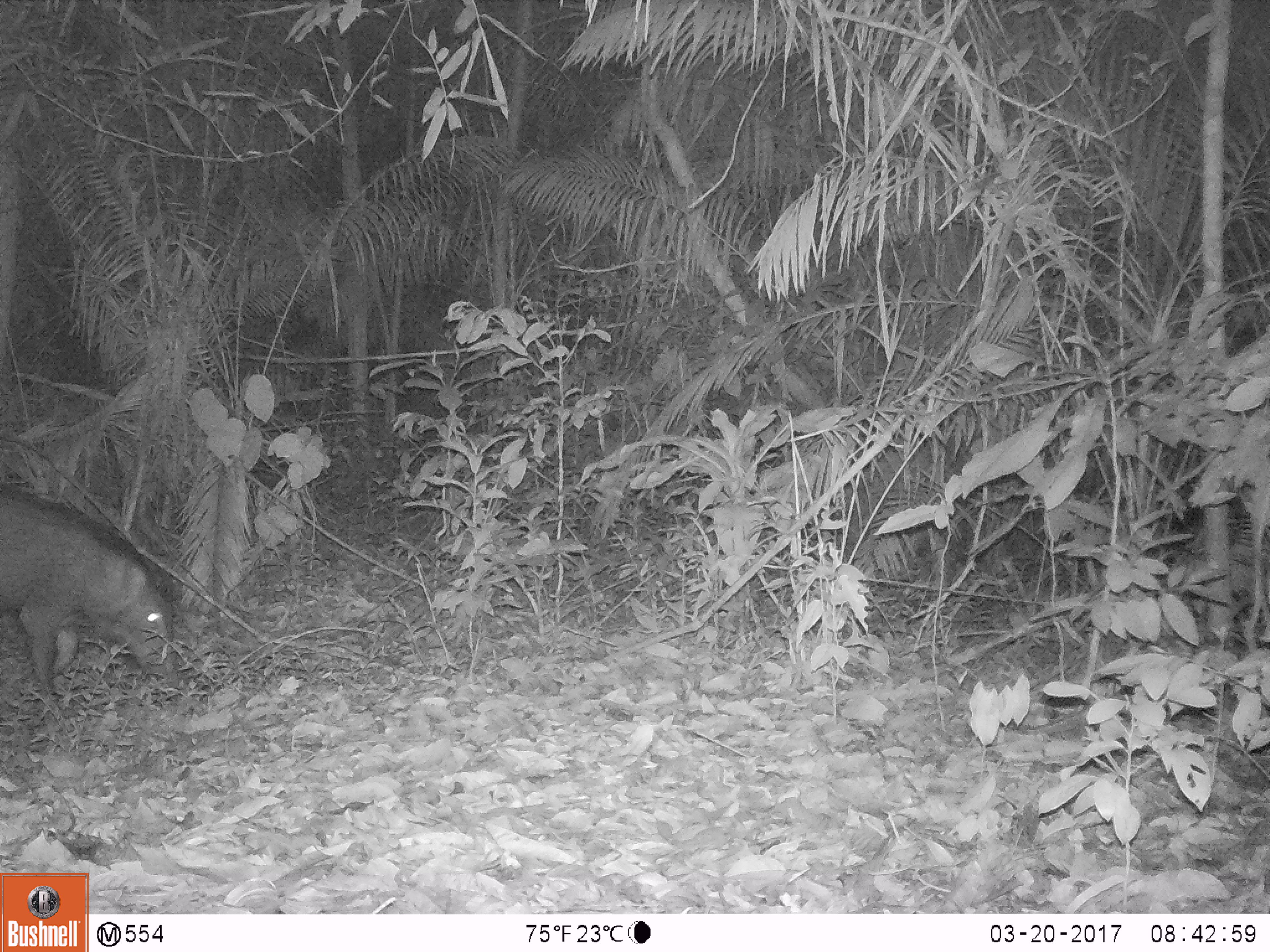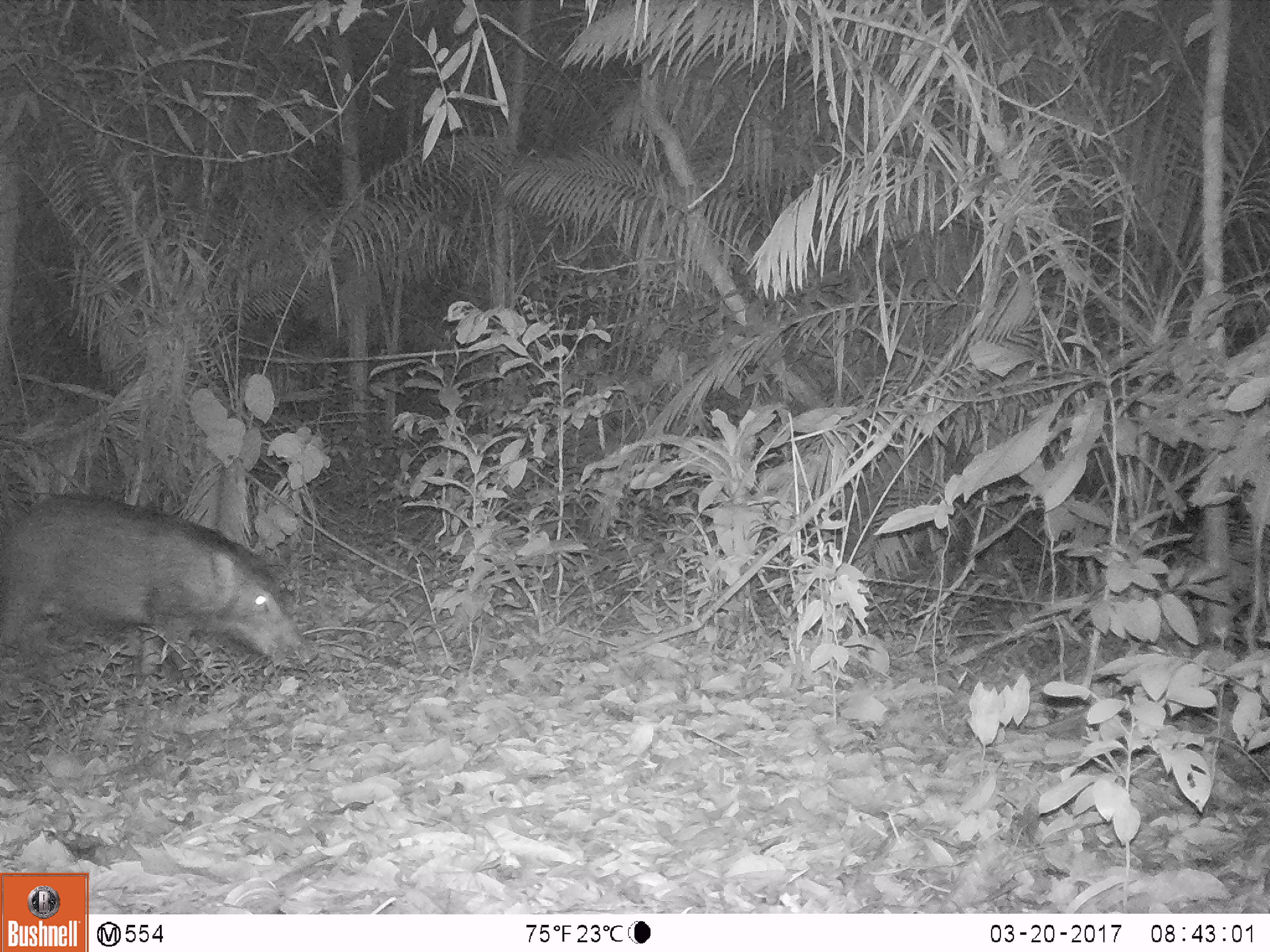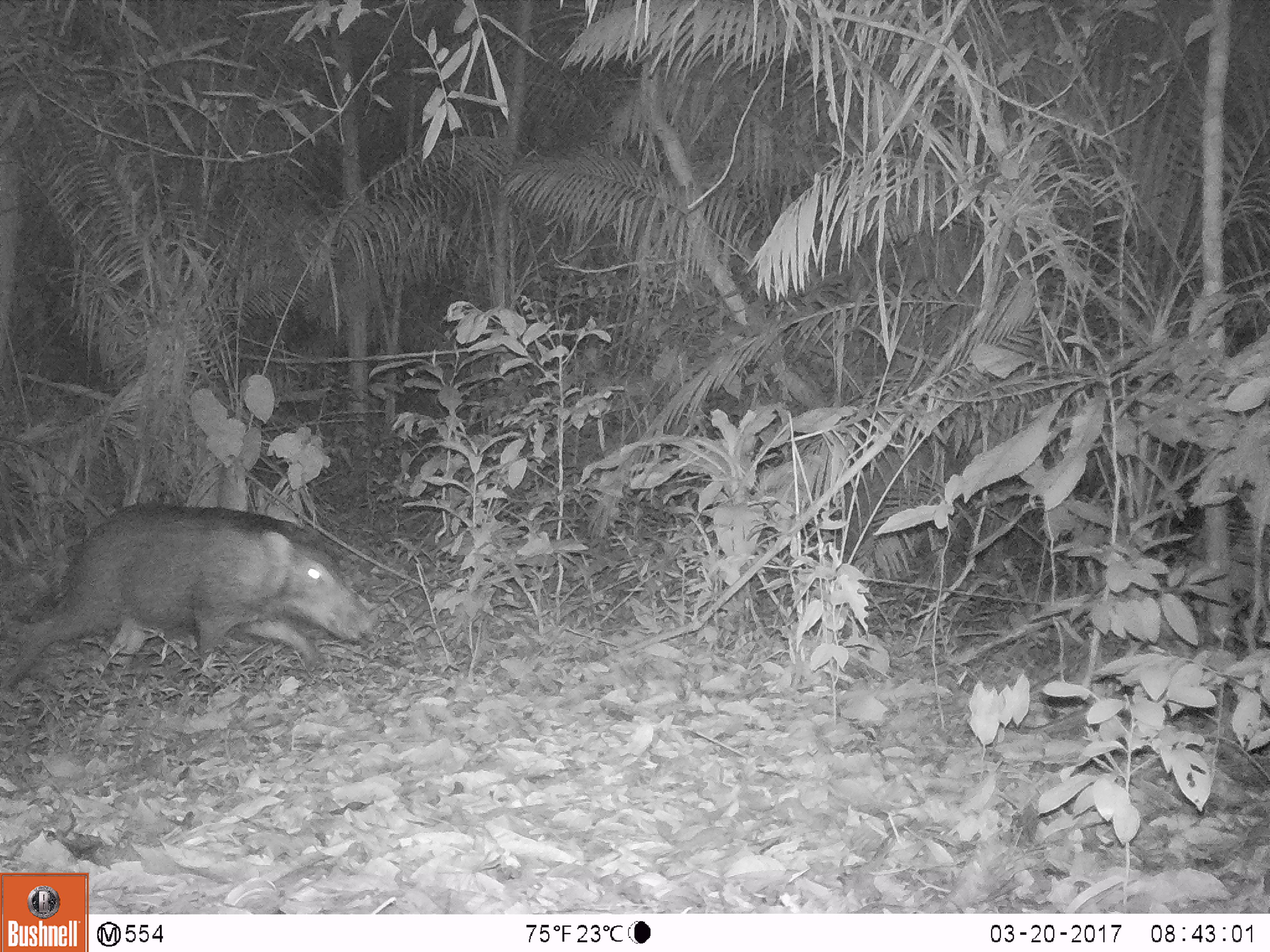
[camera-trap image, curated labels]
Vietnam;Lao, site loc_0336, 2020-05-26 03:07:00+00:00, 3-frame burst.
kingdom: Animalia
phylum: Chordata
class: Mammalia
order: Artiodactyla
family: Suidae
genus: Sus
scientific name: Sus scrofa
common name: eurasian wild pig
Eurasian wild pig (Sus scrofa). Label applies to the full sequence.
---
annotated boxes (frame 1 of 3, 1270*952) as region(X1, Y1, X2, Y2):
eurasian wild pig: region(0, 478, 174, 697)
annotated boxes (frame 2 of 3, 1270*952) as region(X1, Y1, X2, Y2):
eurasian wild pig: region(0, 489, 302, 702)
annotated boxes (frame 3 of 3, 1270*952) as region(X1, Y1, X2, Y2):
eurasian wild pig: region(0, 501, 370, 686)